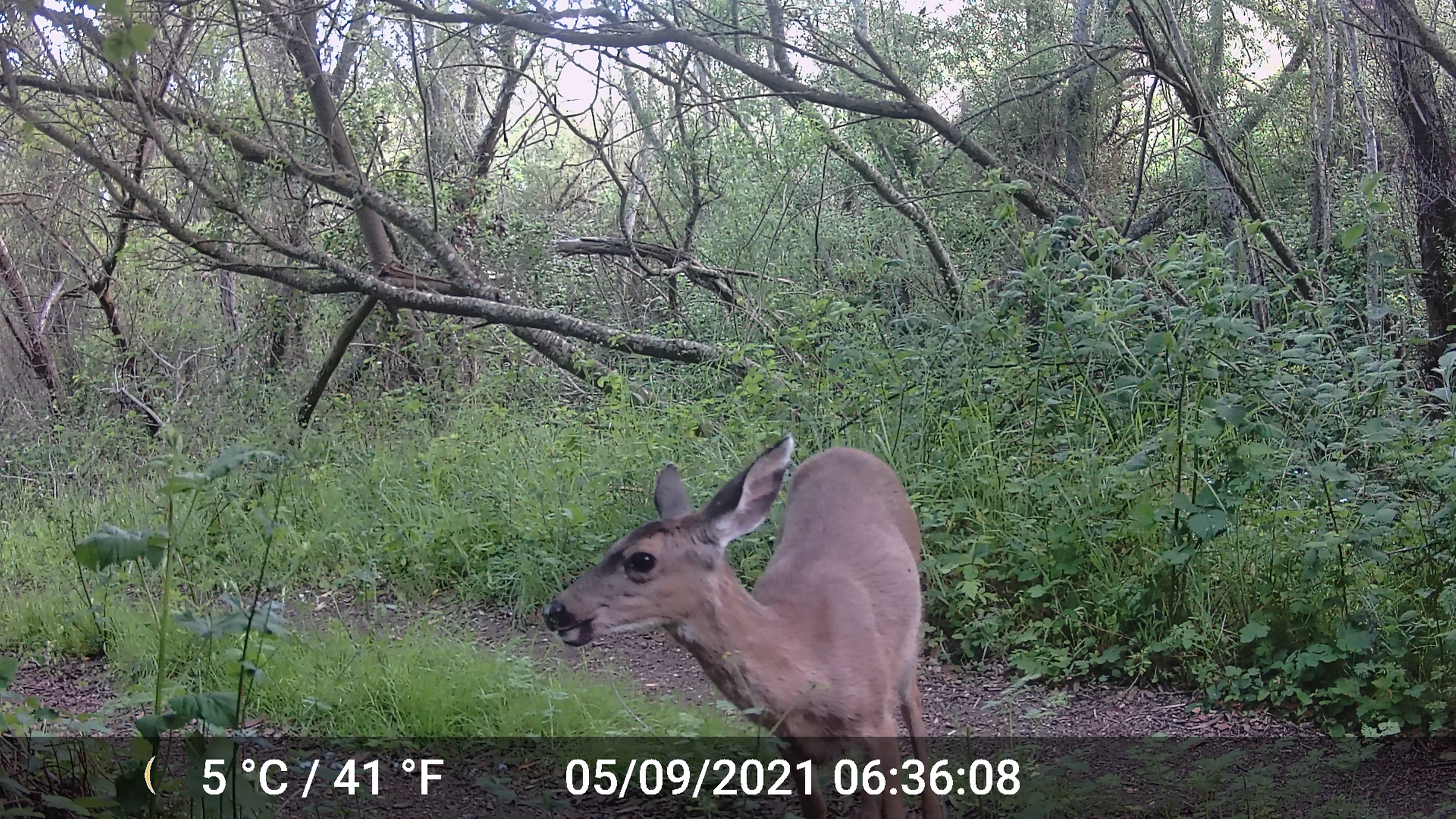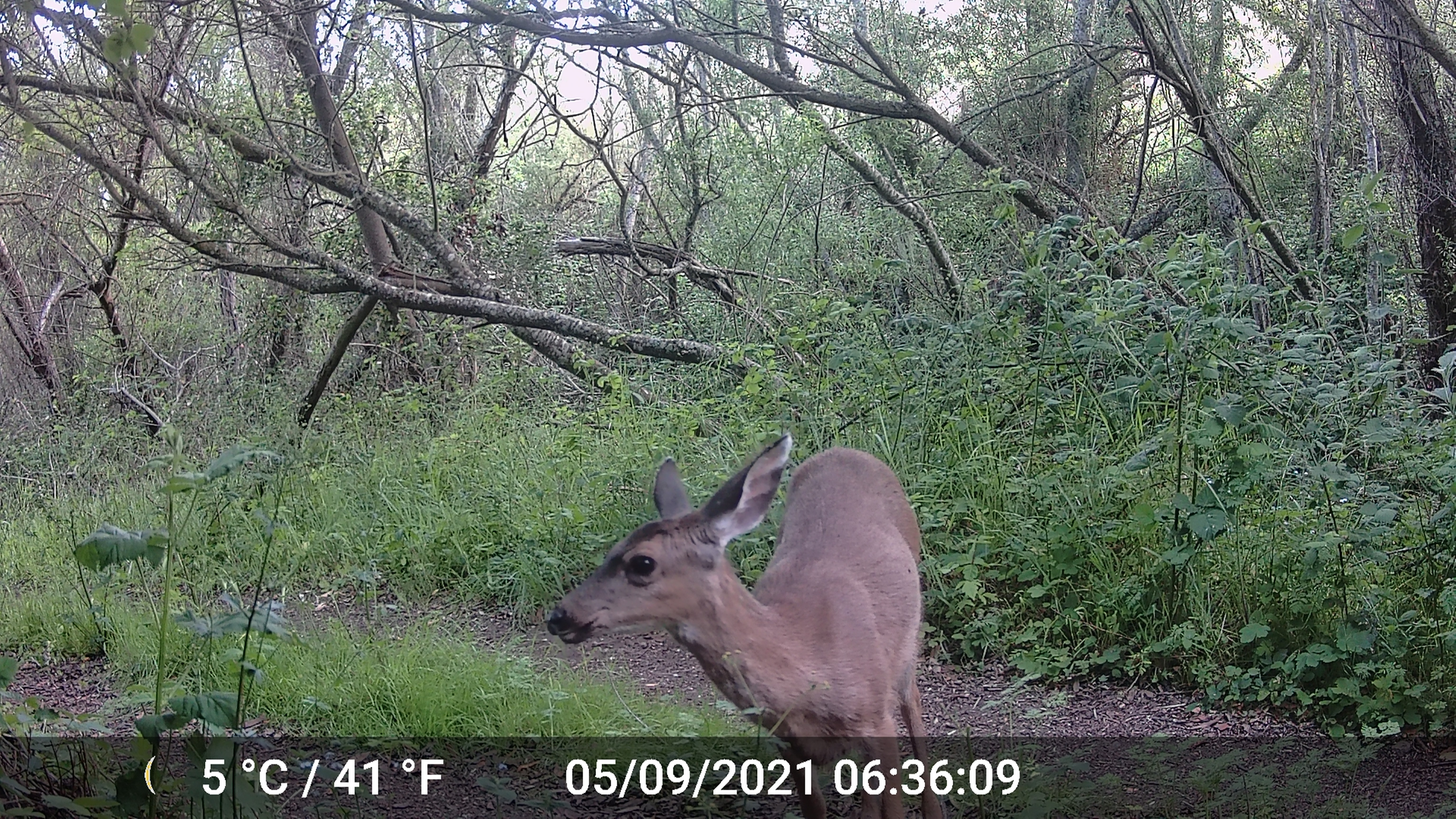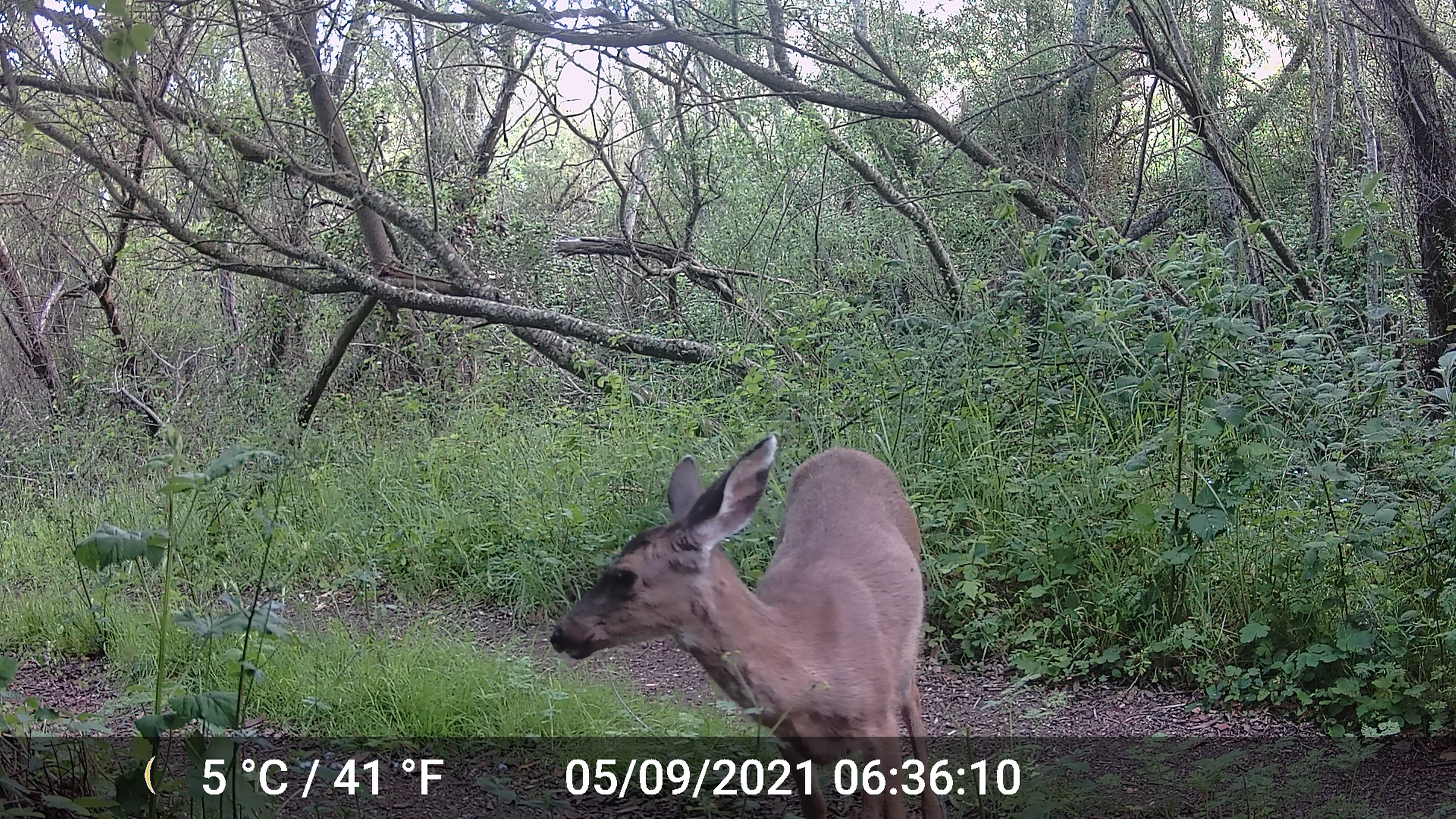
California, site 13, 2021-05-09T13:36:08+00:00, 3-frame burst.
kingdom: Animalia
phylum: Chordata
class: Mammalia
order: Artiodactyla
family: Cervidae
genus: Odocoileus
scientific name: Odocoileus hemionus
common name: mule deer